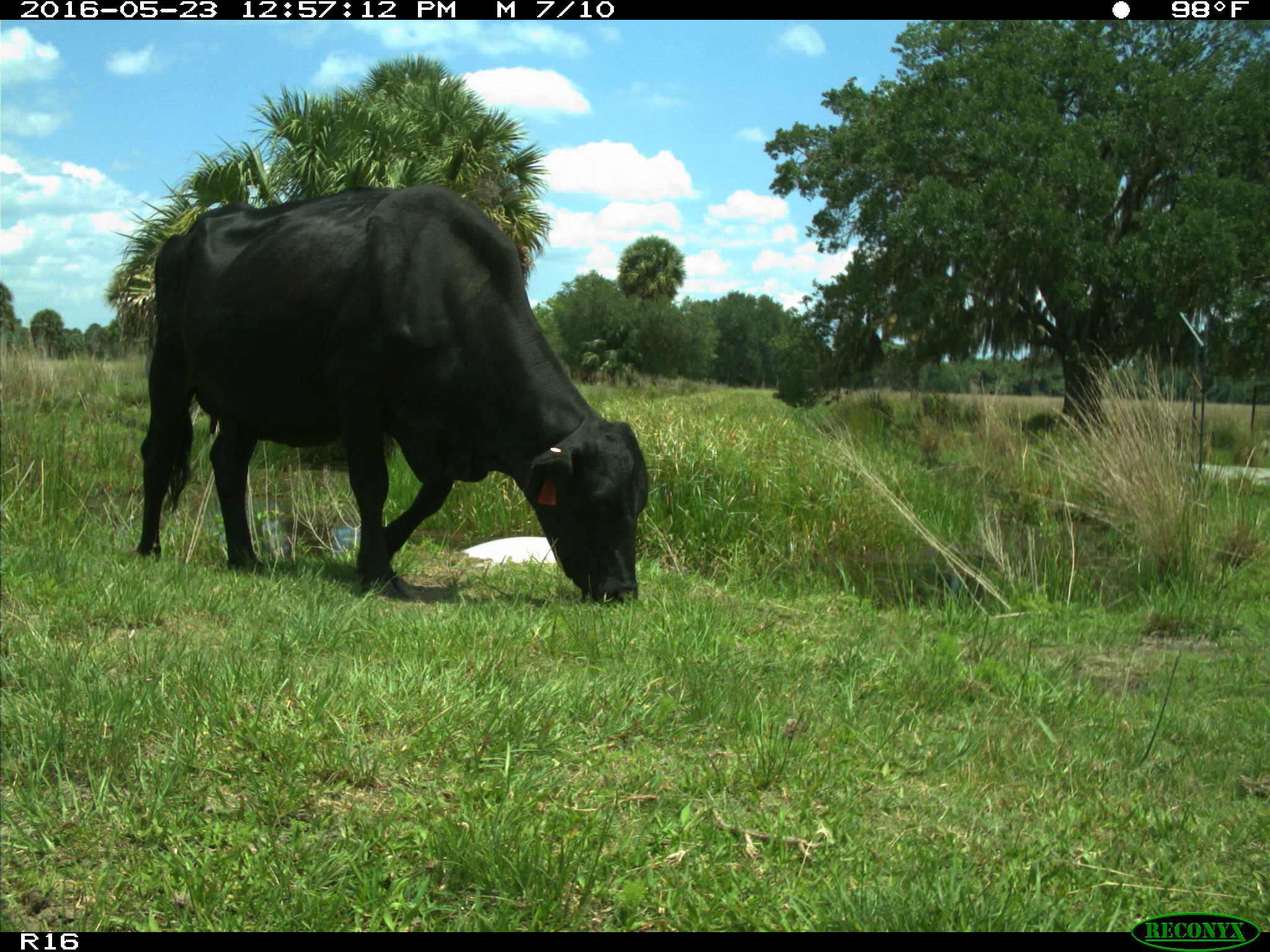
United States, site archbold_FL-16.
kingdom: Animalia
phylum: Chordata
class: Mammalia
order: Artiodactyla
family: Bovidae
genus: Bos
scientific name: Bos taurus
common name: domestic cow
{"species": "Bos taurus (domestic cow)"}